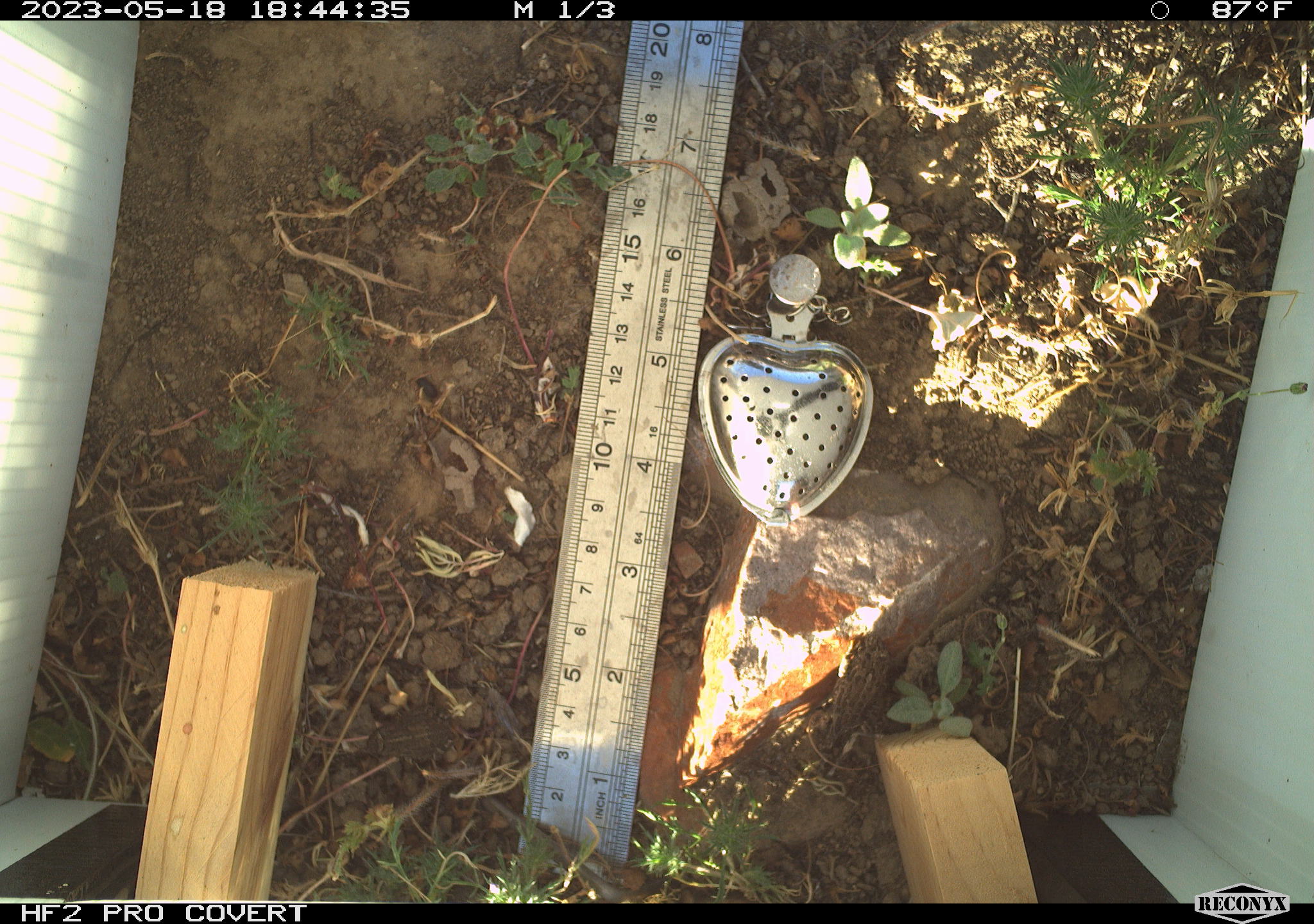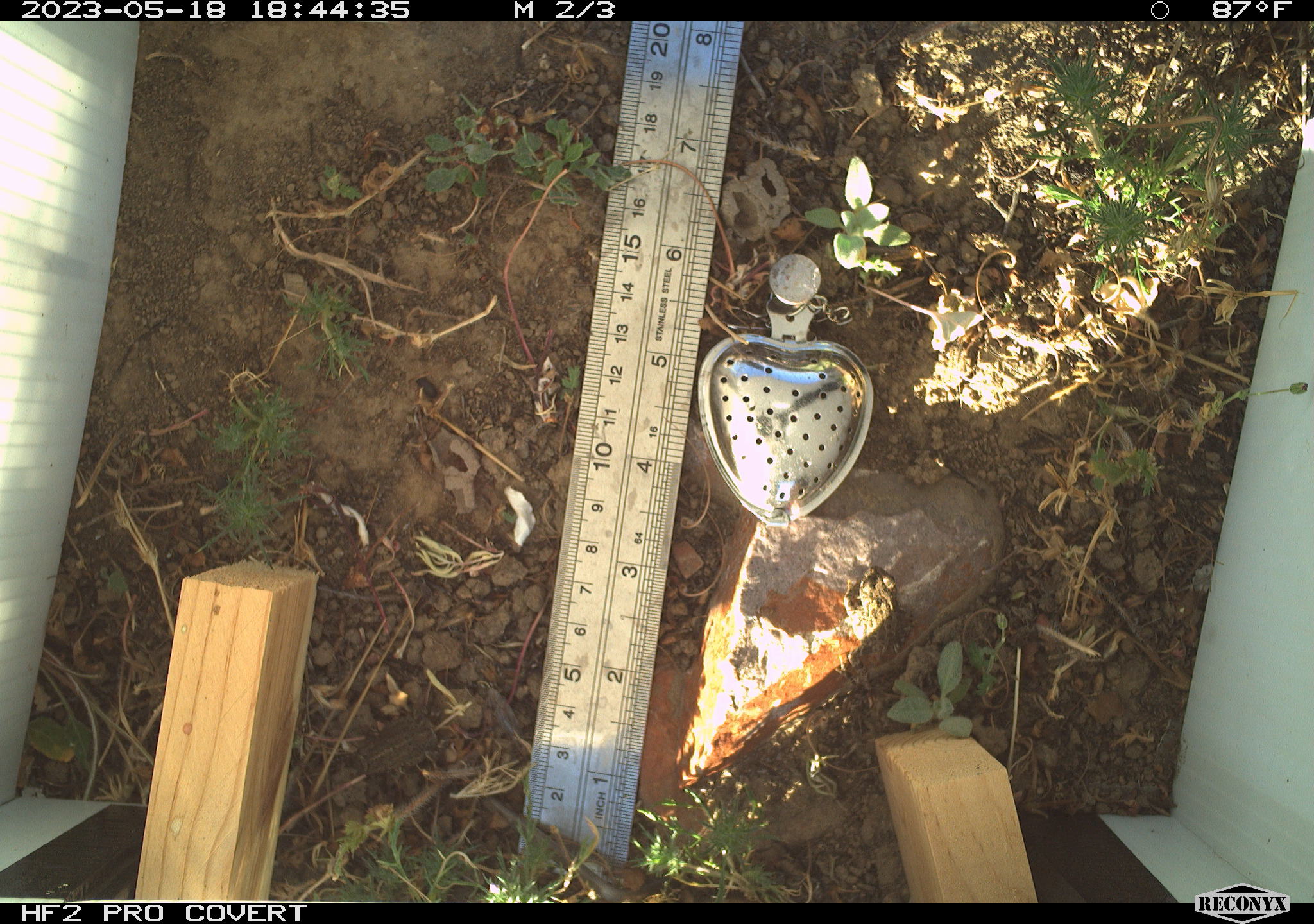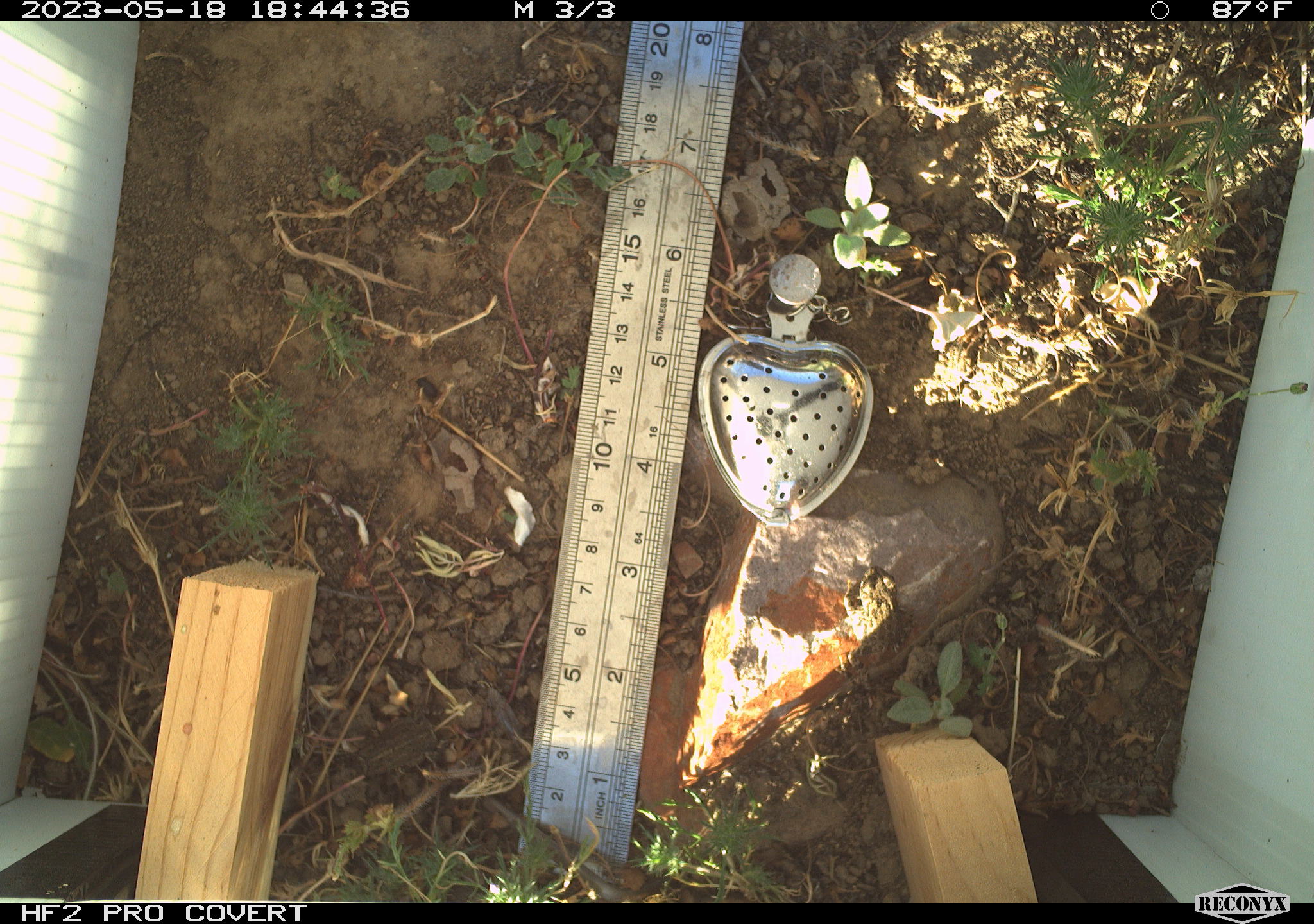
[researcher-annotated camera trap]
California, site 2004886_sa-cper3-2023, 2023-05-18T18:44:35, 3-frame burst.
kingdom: Animalia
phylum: Chordata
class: Amphibia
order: Anura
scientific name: Anura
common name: frogs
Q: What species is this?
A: Frogs (Anura).